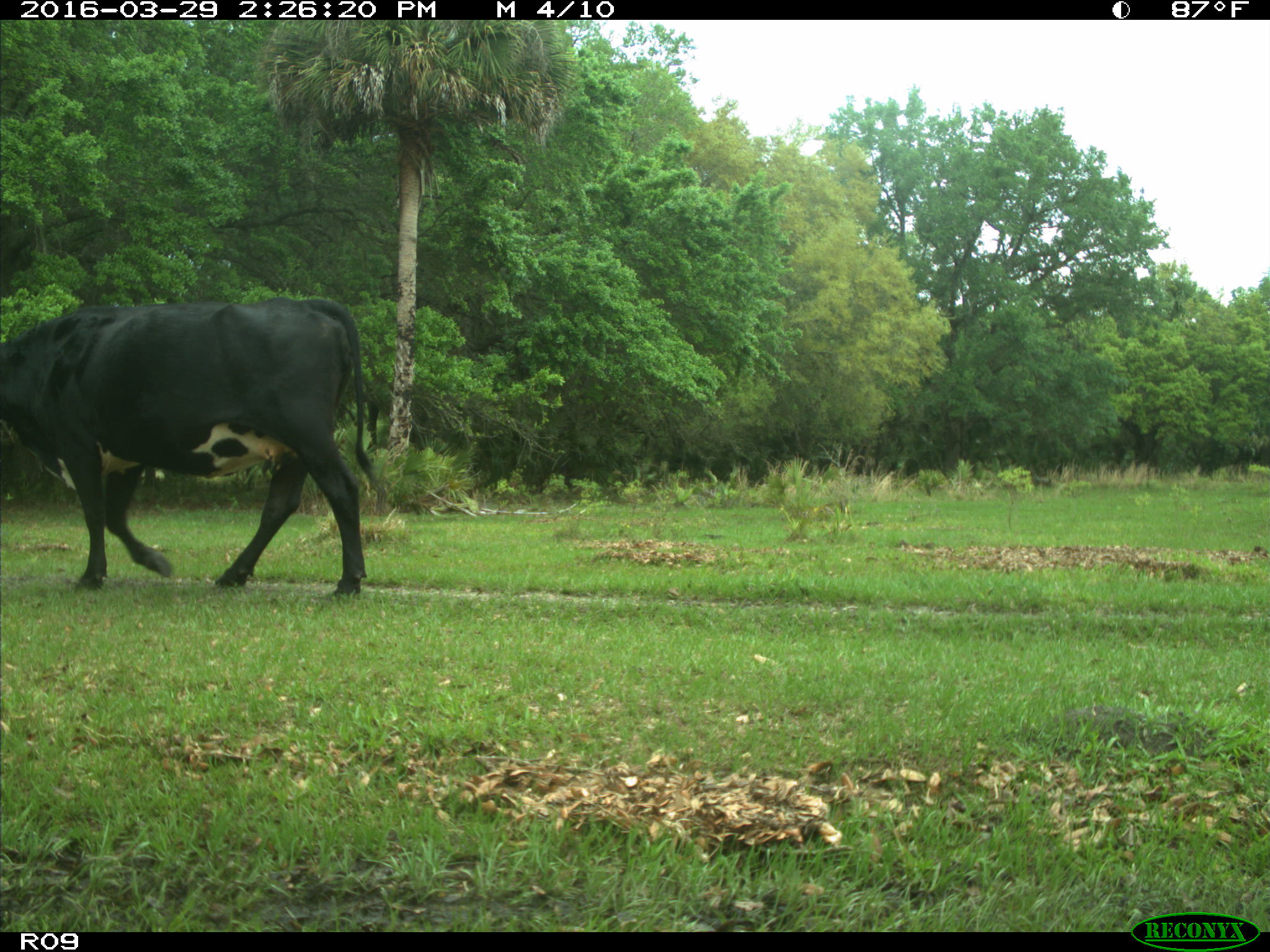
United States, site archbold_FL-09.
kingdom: Animalia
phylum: Chordata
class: Mammalia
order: Artiodactyla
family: Bovidae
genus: Bos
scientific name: Bos taurus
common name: domestic cow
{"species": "Bos taurus (domestic cow)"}